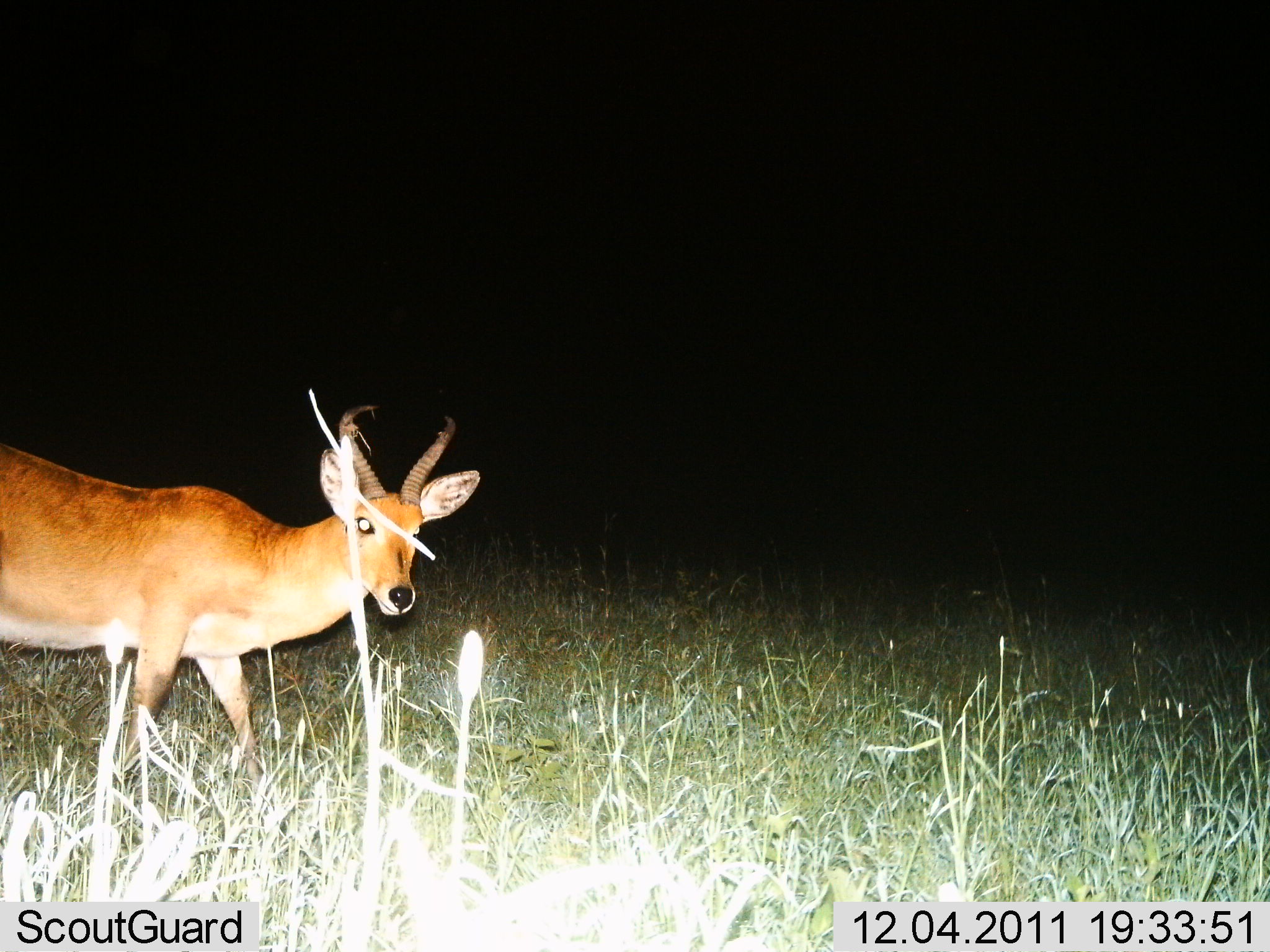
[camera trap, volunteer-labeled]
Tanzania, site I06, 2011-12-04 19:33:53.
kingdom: Animalia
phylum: Chordata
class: Mammalia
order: Artiodactyla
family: Bovidae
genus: Redunca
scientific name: Redunca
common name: reedbuck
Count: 1.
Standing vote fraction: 75%.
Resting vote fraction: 0%.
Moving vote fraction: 25%.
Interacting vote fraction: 0%.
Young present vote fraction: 0%.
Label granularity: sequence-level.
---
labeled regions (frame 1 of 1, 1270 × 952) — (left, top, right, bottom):
animal: (0, 388, 479, 818)